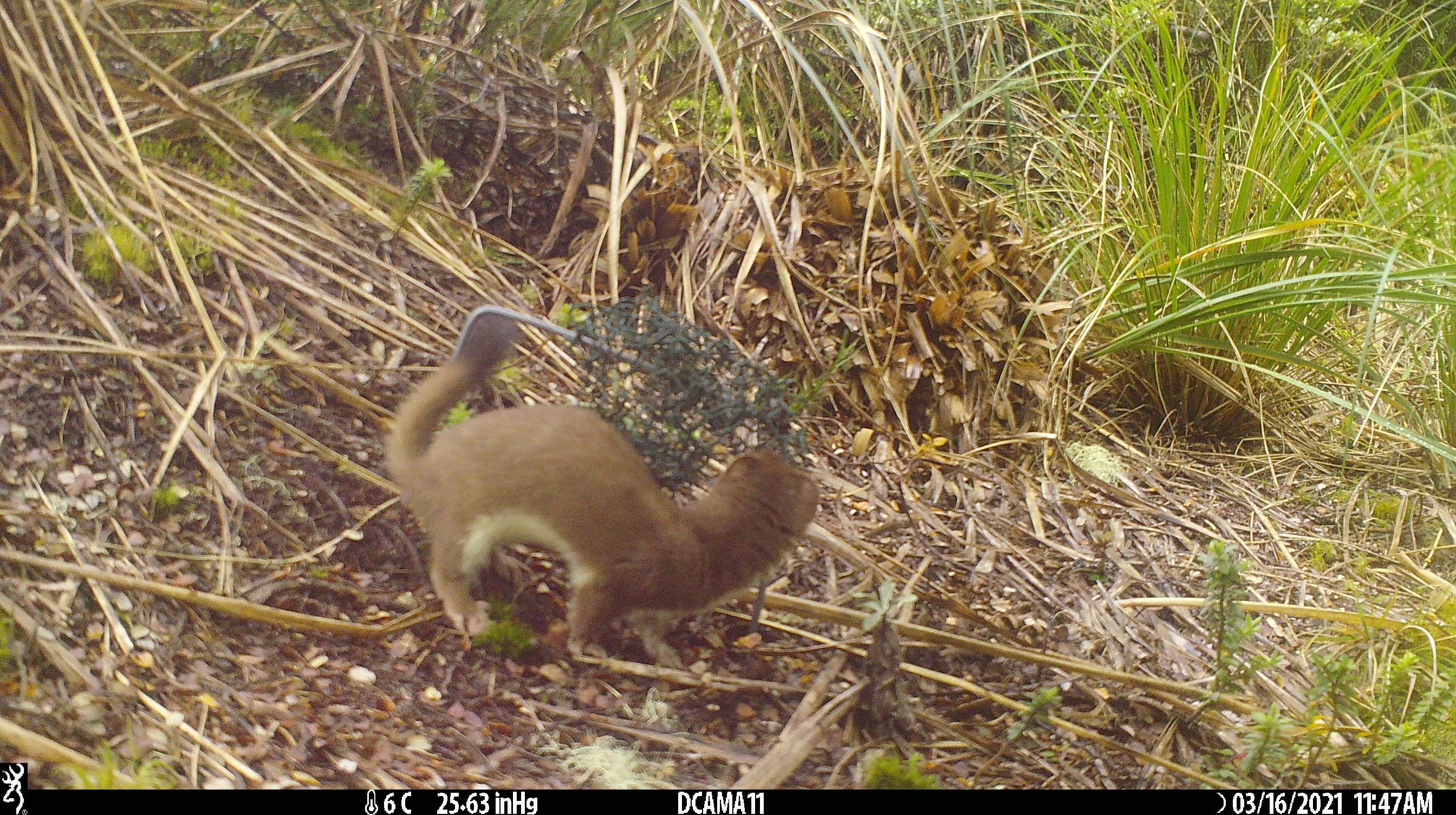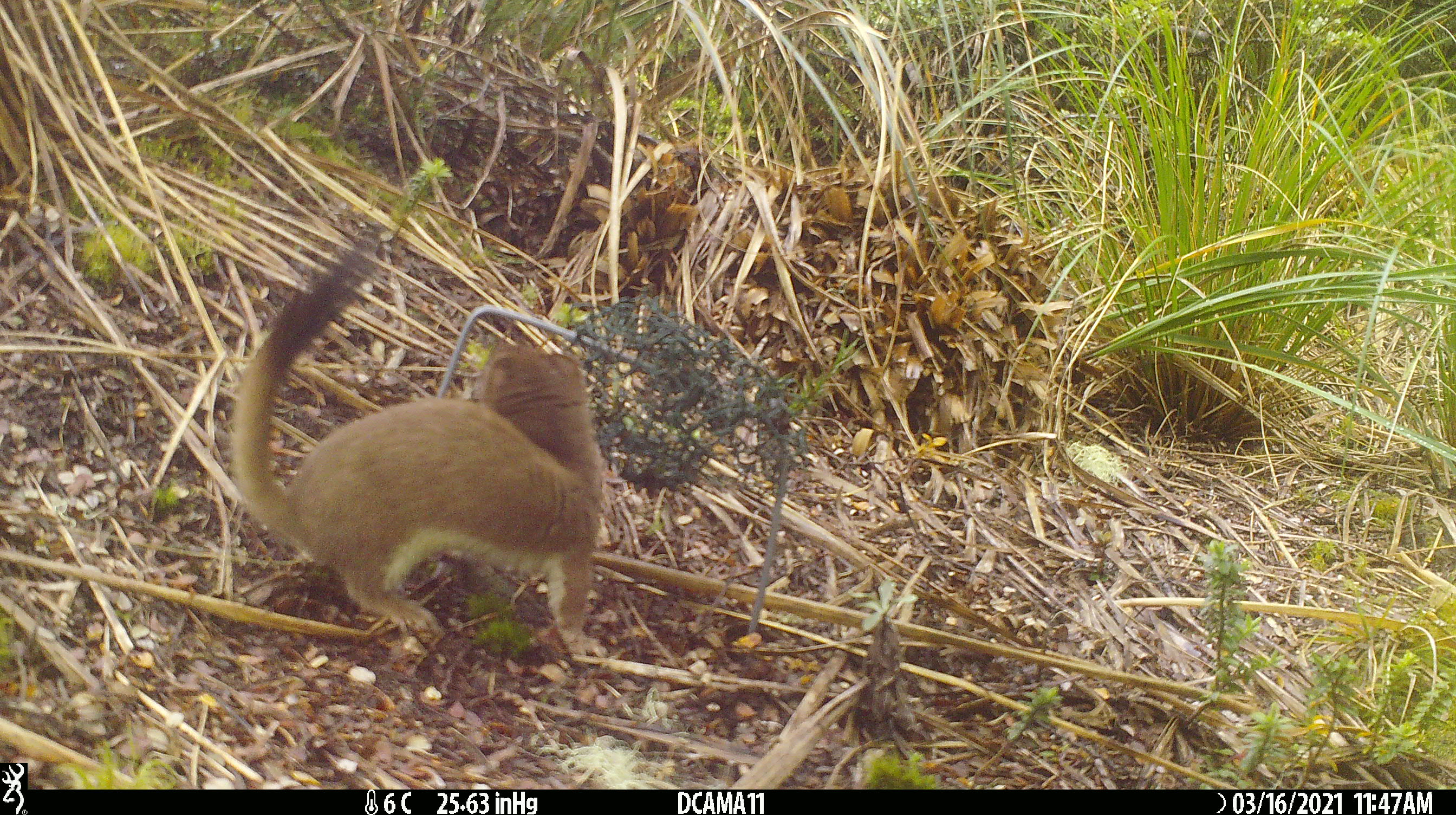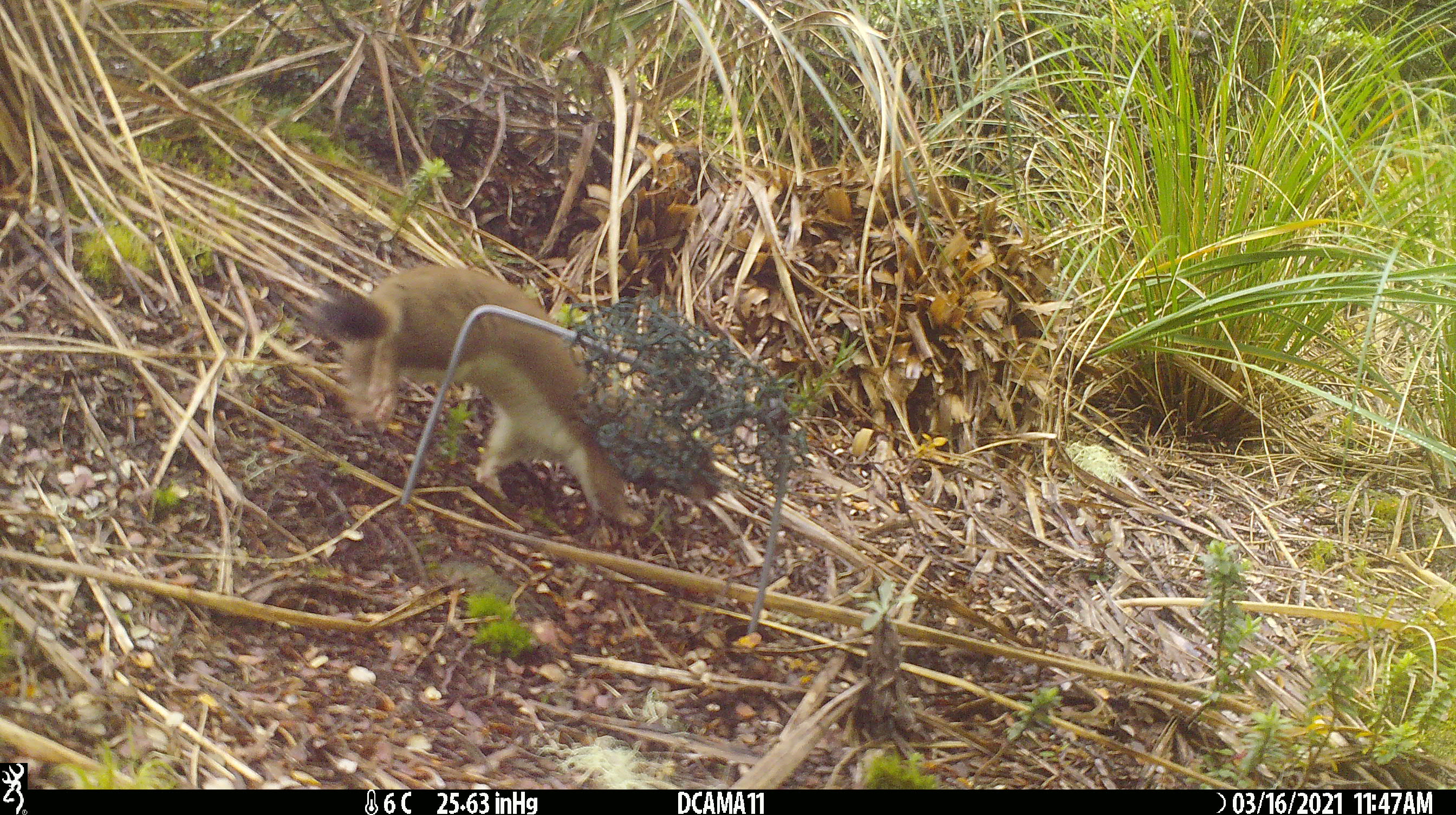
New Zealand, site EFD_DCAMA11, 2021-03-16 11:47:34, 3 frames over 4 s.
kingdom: Animalia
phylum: Chordata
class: Mammalia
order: Carnivora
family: Mustelidae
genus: Mustela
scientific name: Mustela erminea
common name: stoat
Stoat (Mustela erminea).